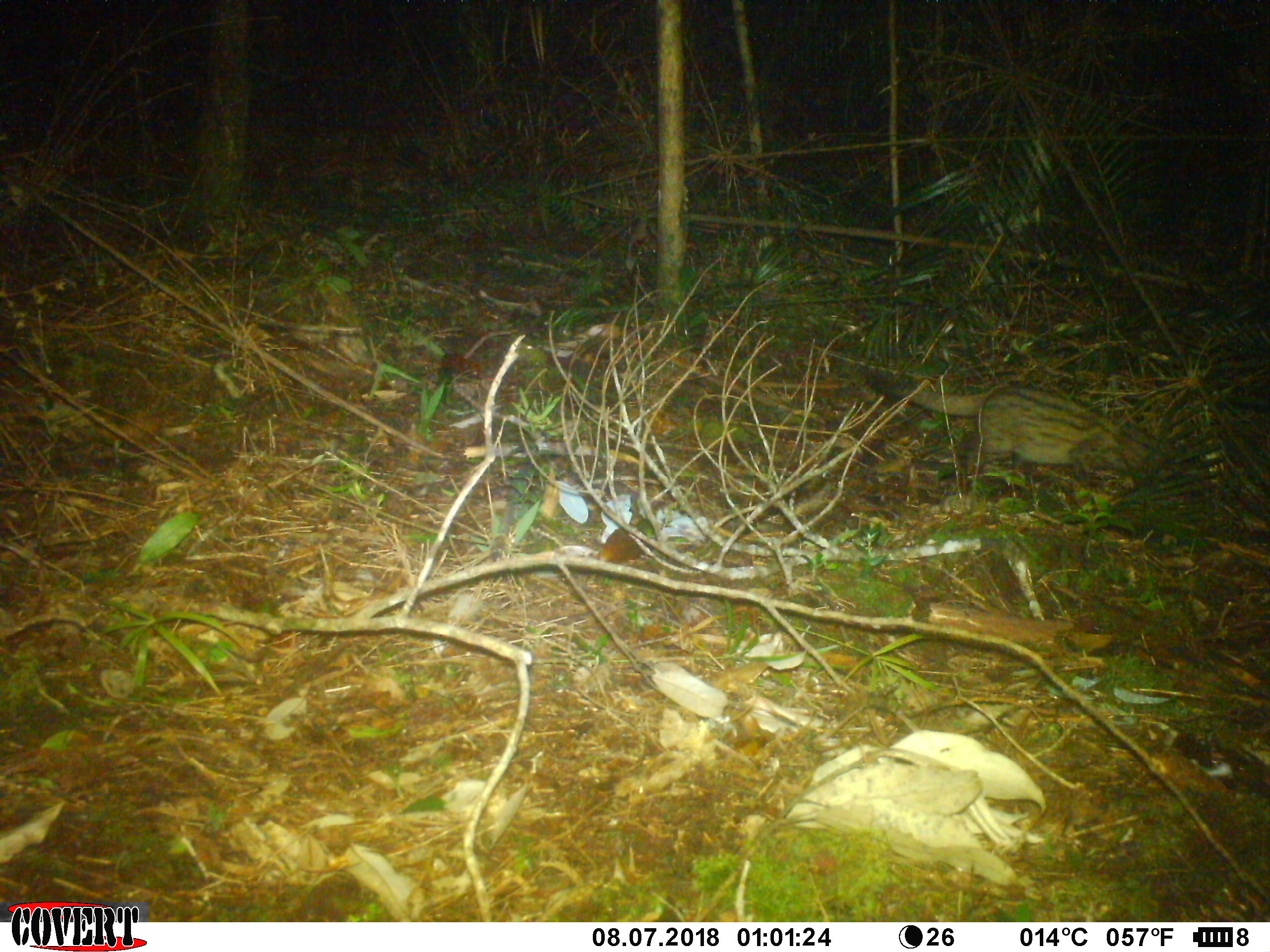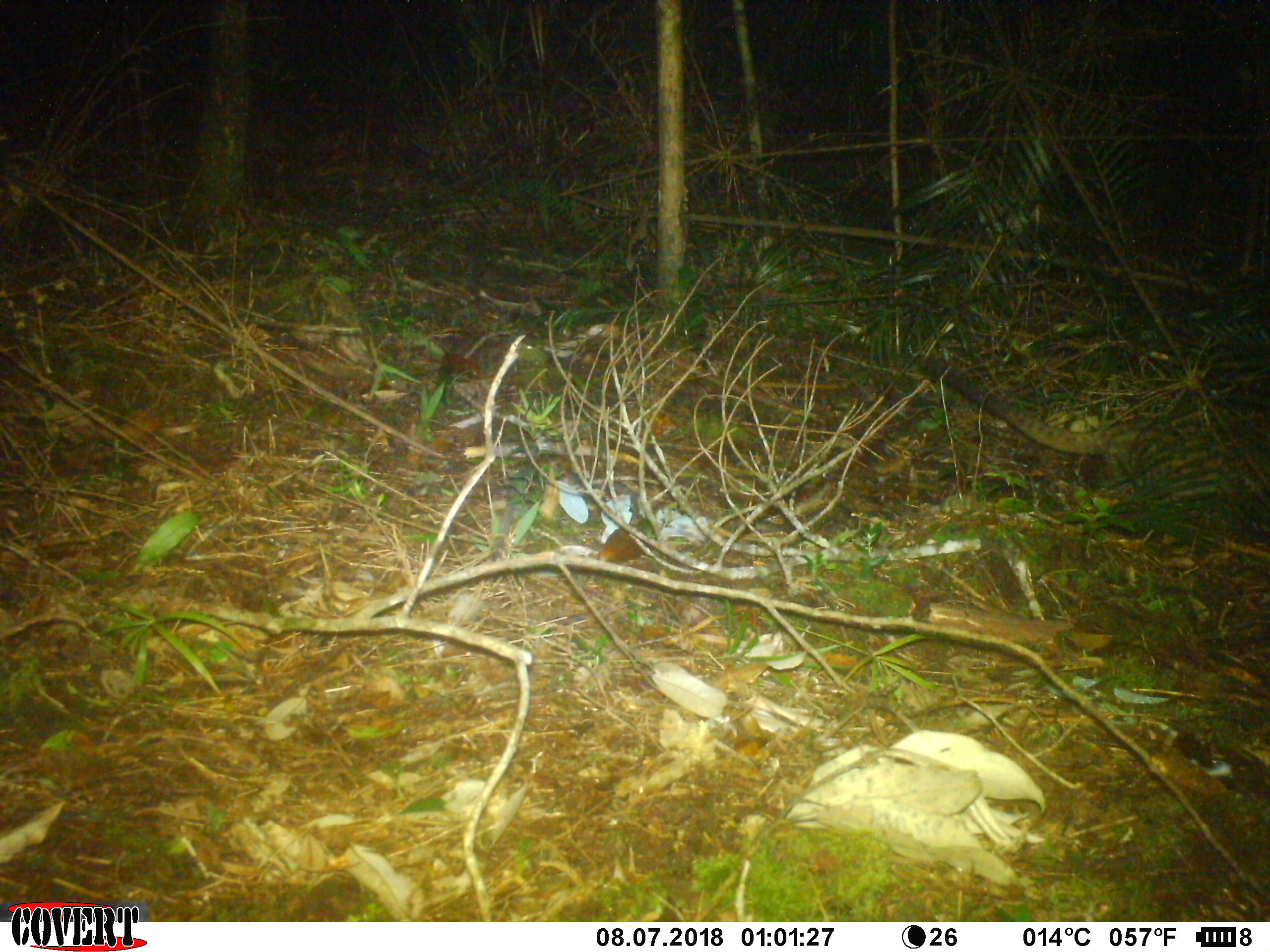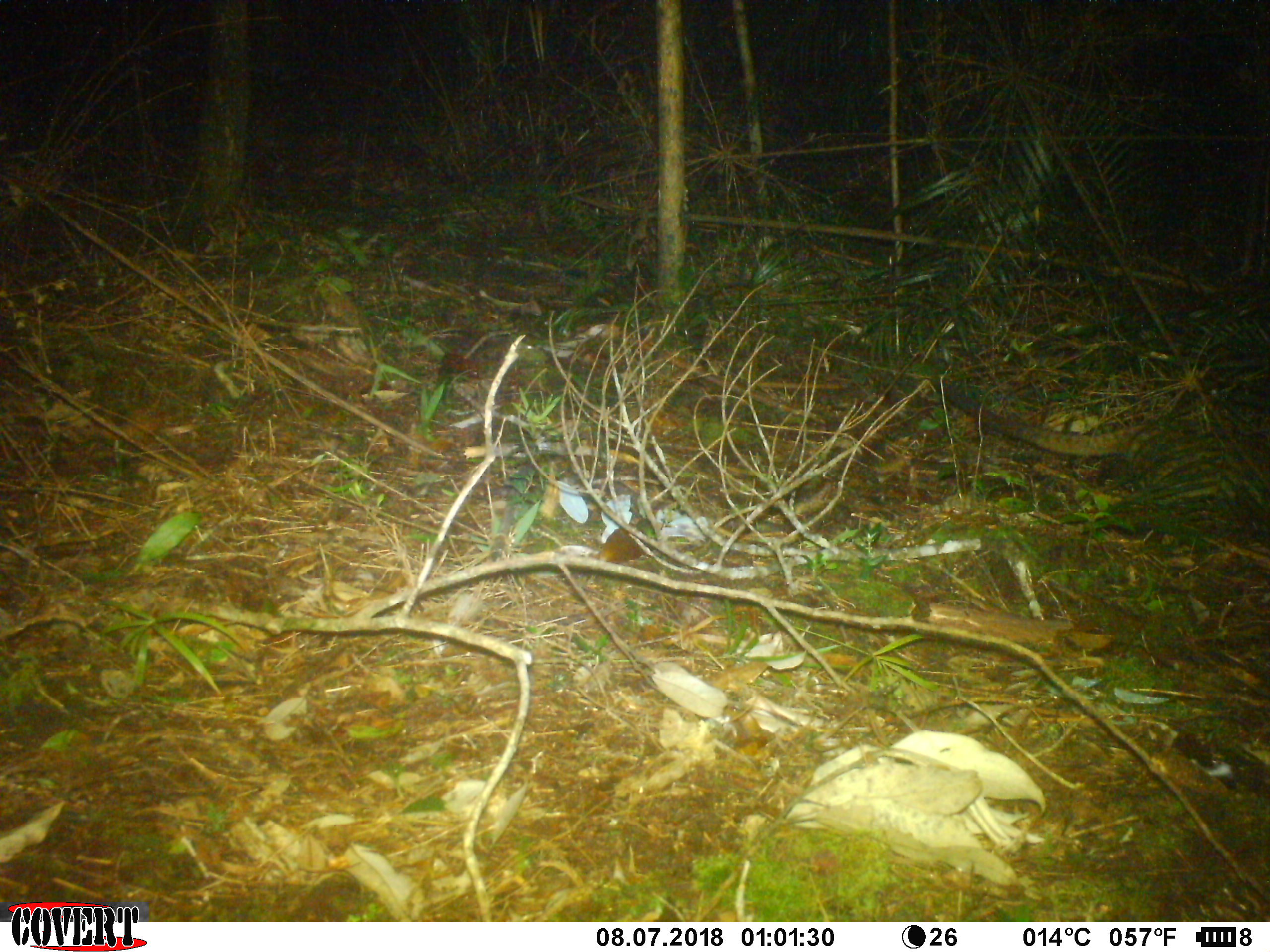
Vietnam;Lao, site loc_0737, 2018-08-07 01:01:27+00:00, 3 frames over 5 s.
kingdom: Animalia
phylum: Chordata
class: Mammalia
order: Carnivora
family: Viverridae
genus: Paradoxurus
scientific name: Paradoxurus hermaphroditus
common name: common palm civet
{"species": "common palm civet (Paradoxurus hermaphroditus)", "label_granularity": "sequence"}